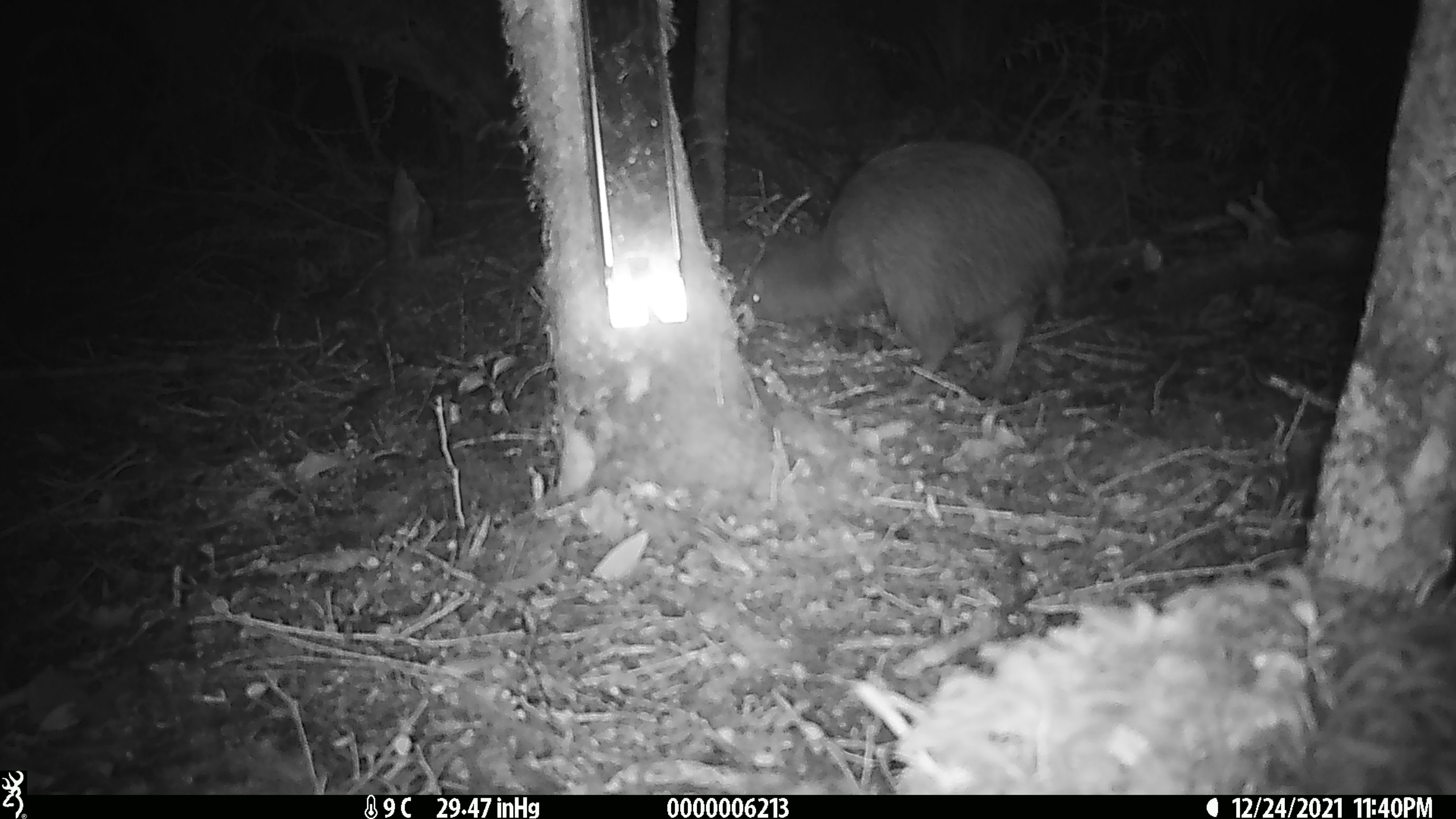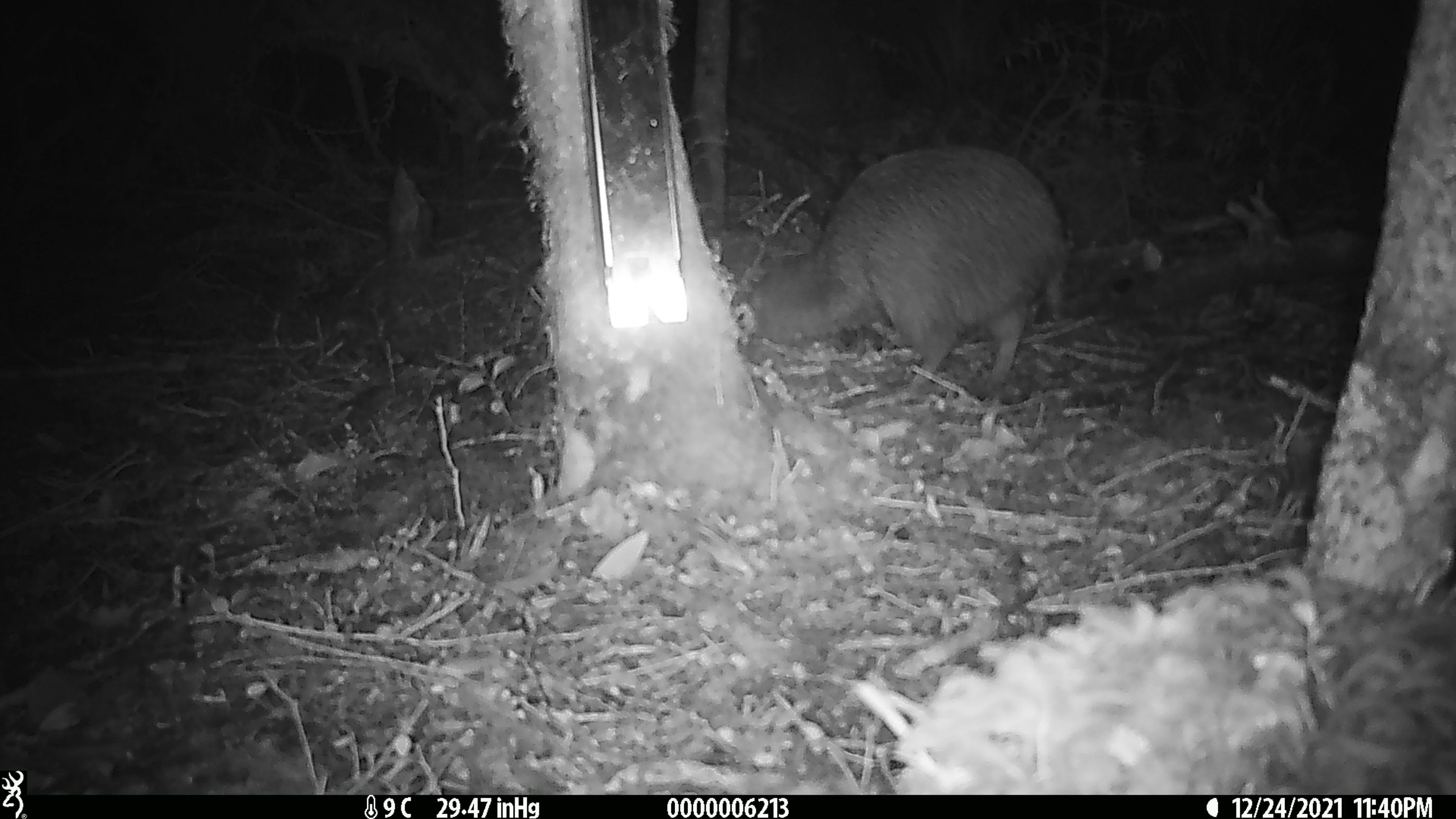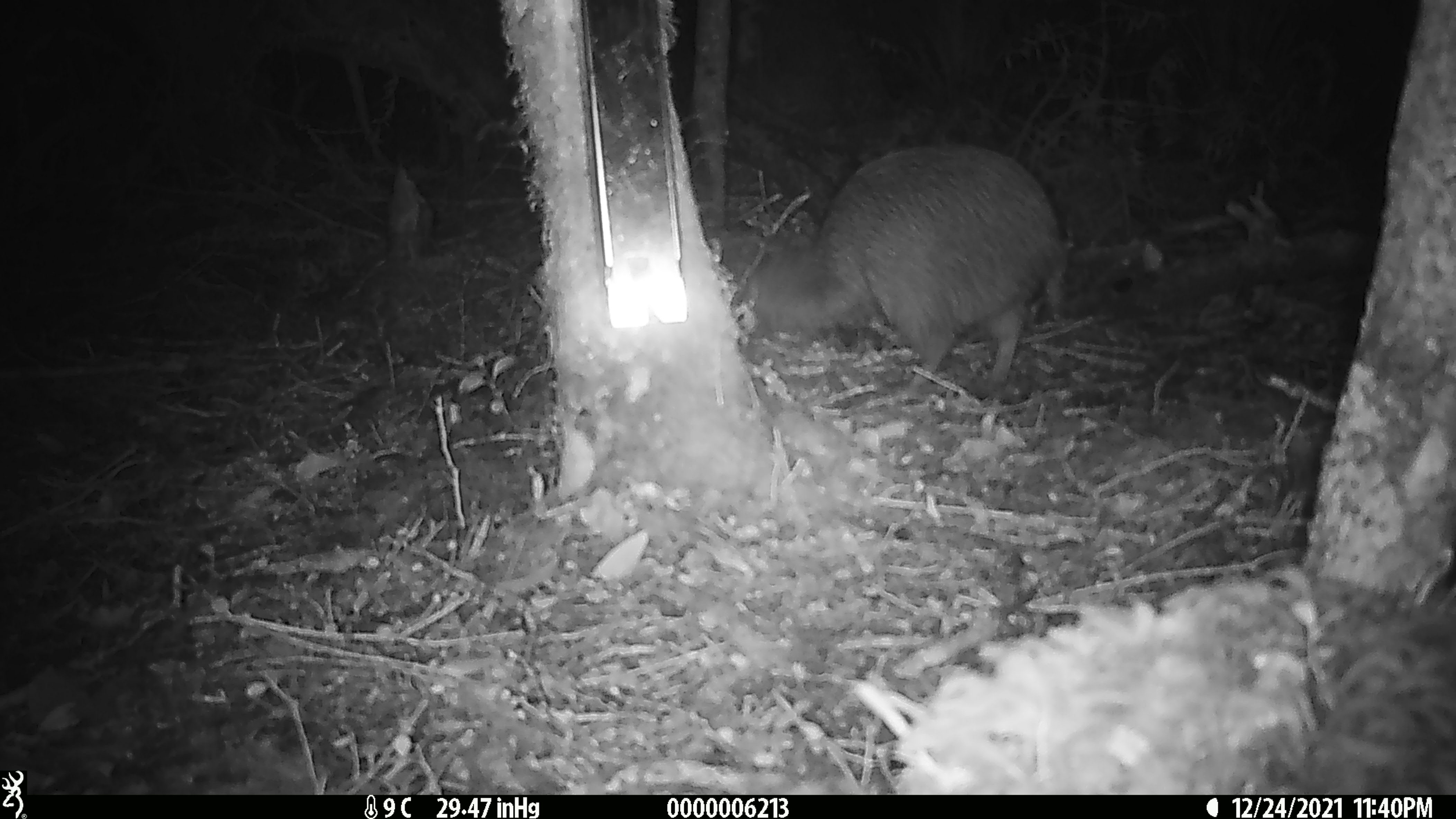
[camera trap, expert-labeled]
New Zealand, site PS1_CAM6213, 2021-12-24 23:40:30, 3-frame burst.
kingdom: Animalia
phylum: Chordata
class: Aves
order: Apterygiformes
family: Apterygidae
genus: Apteryx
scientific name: Apteryx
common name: kiwi